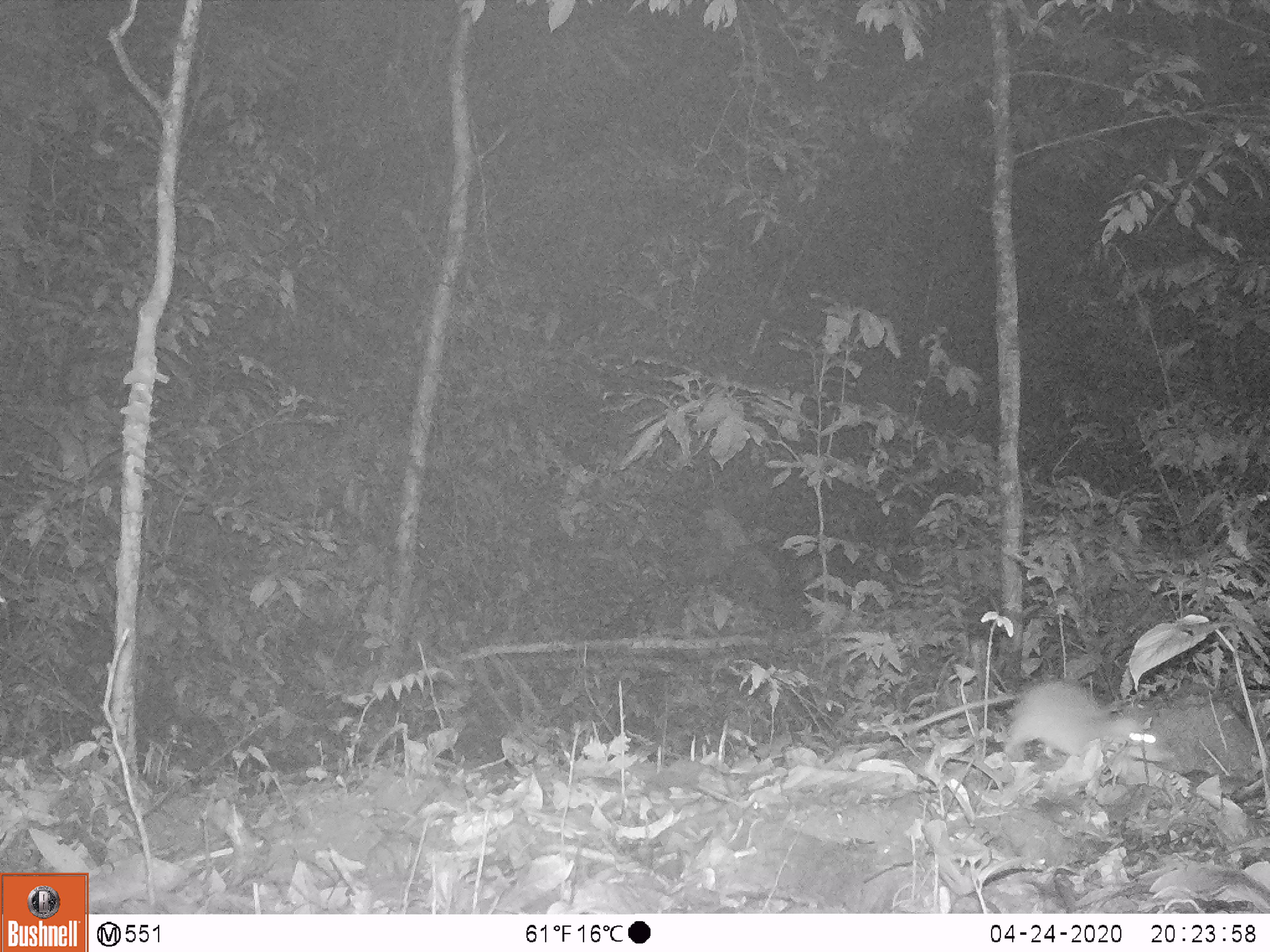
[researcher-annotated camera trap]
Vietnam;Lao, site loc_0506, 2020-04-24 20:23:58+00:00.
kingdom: Animalia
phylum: Chordata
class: Mammalia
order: Rodentia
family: Muridae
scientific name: Muridae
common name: old-world mice and rats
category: unidentified murid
Unidentified murid (old-world mice and rats) (Muridae). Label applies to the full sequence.